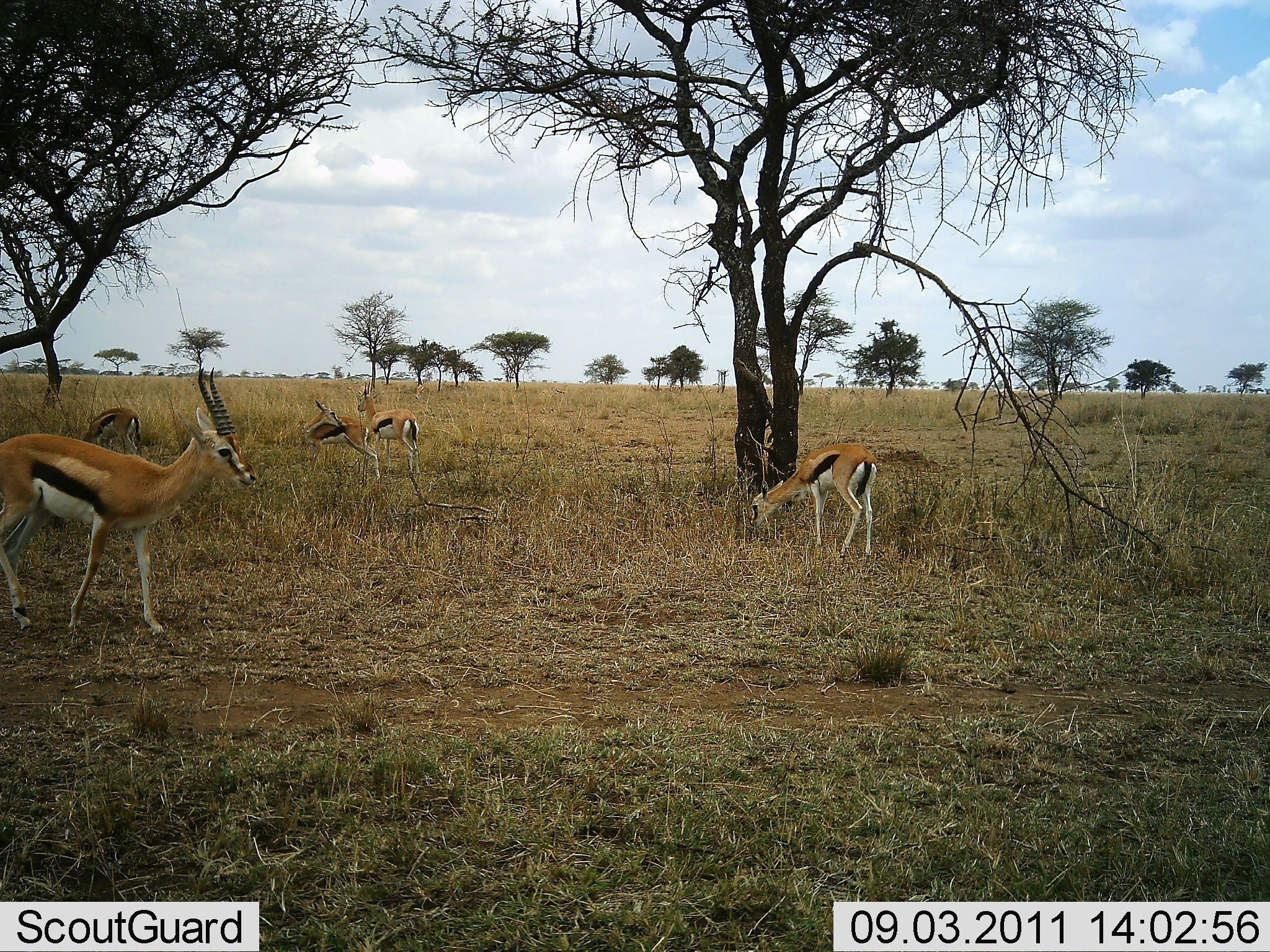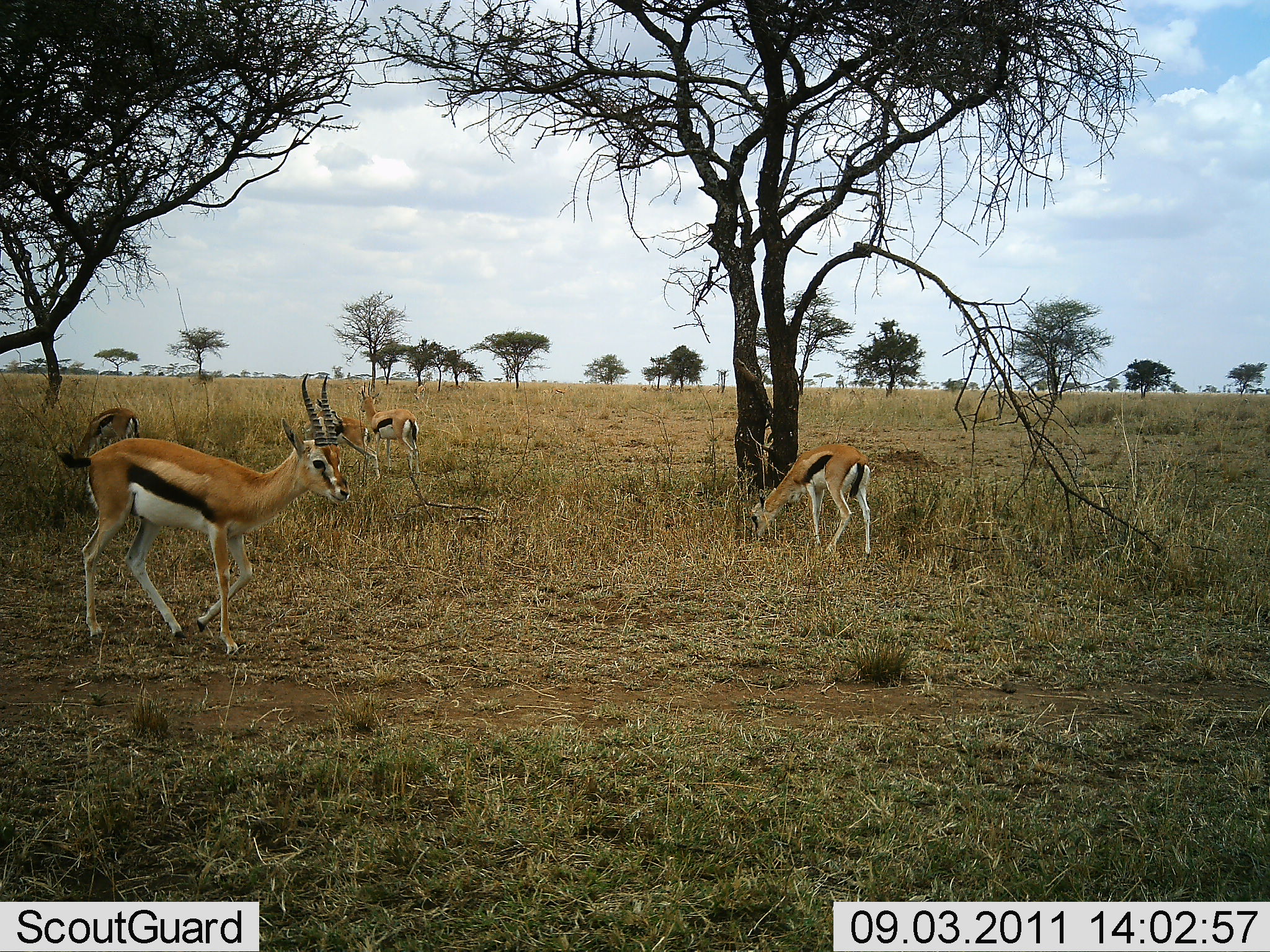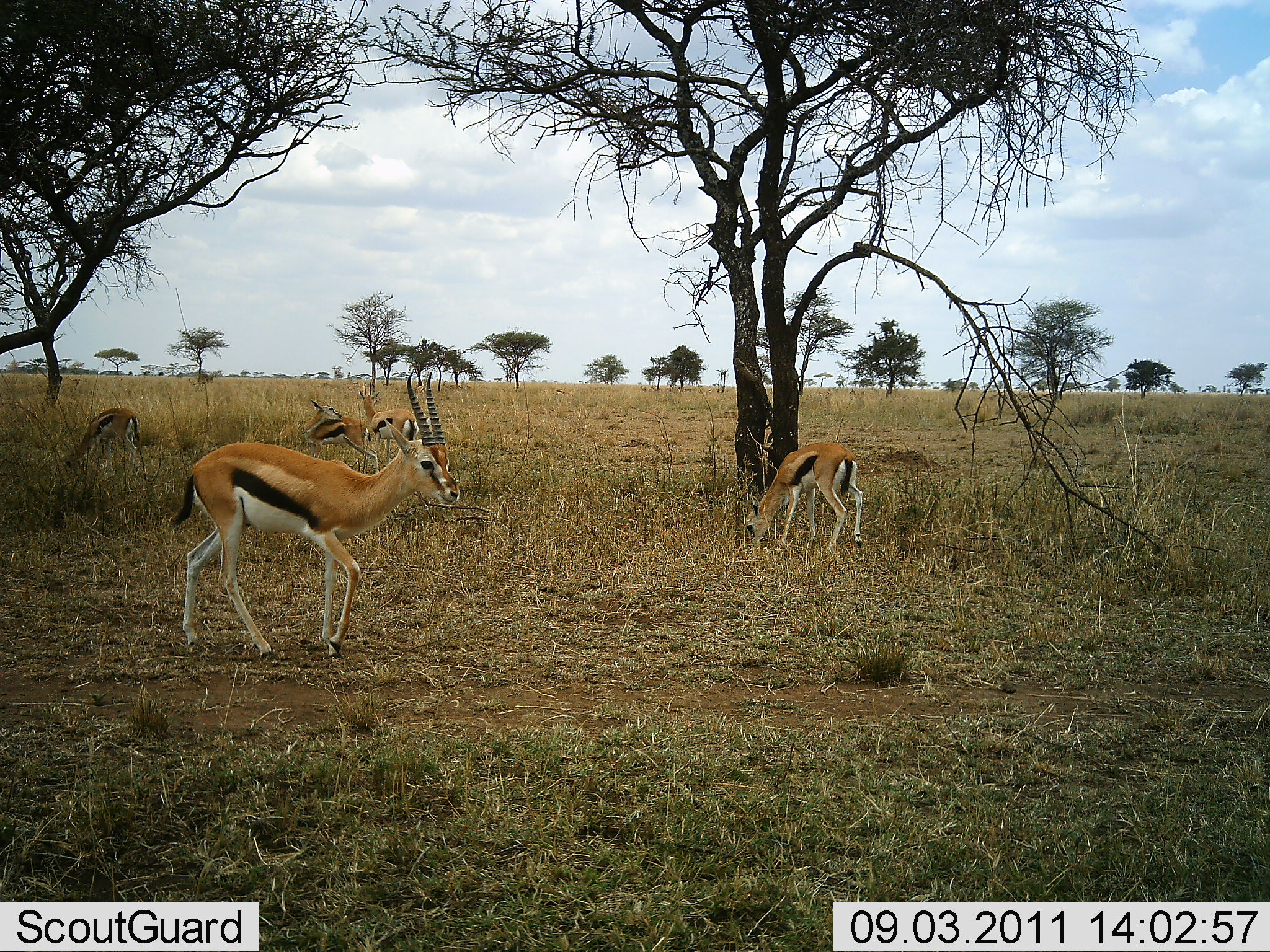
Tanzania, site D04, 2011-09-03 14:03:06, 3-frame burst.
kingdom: Animalia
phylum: Chordata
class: Mammalia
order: Artiodactyla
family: Bovidae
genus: Eudorcas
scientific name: Eudorcas thomsonii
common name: thomson's gazelle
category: gazellethomsons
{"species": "gazellethomsons (thomson's gazelle) (Eudorcas thomsonii)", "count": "5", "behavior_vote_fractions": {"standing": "64%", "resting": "9%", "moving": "55%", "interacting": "0%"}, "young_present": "0%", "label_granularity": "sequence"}